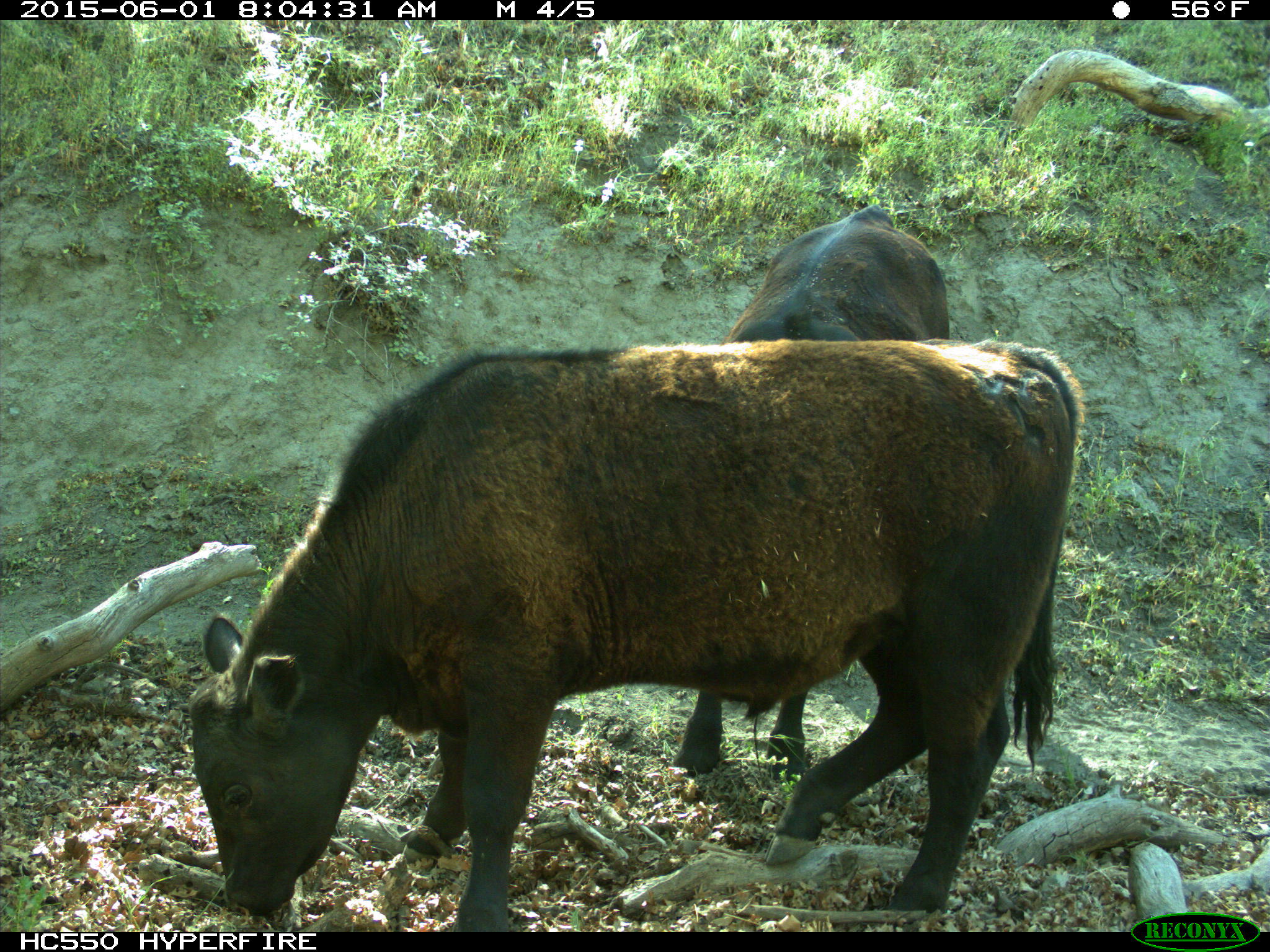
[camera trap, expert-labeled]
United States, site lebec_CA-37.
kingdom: Animalia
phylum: Chordata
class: Mammalia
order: Artiodactyla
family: Bovidae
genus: Bos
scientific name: Bos taurus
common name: domestic cow